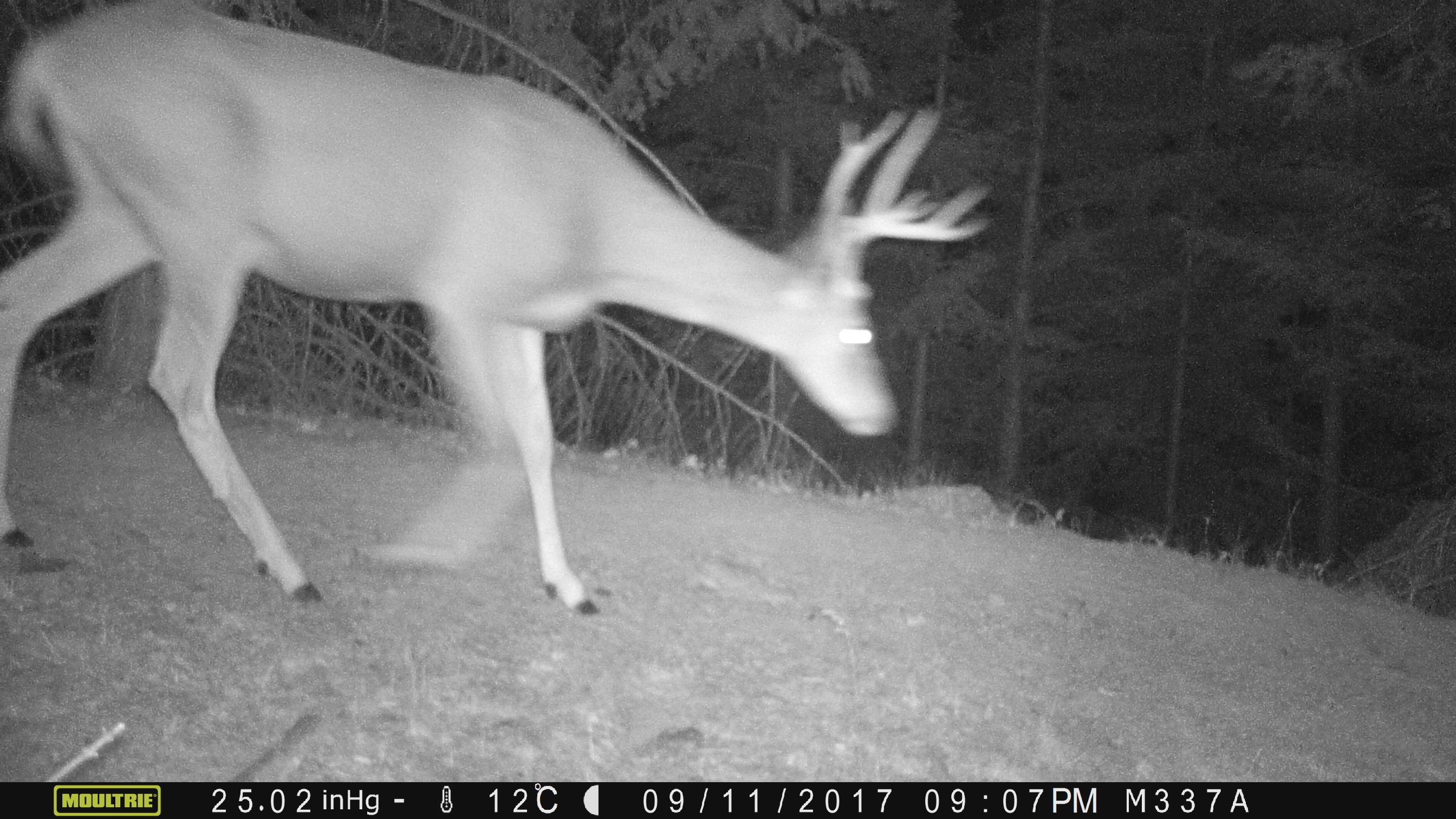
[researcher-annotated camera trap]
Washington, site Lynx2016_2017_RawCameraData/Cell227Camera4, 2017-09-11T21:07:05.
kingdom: Animalia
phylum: Chordata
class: Mammalia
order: Artiodactyla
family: Cervidae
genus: Odocoileus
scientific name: Odocoileus hemionus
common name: mule deer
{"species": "Odocoileus hemionus (mule deer)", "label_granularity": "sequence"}